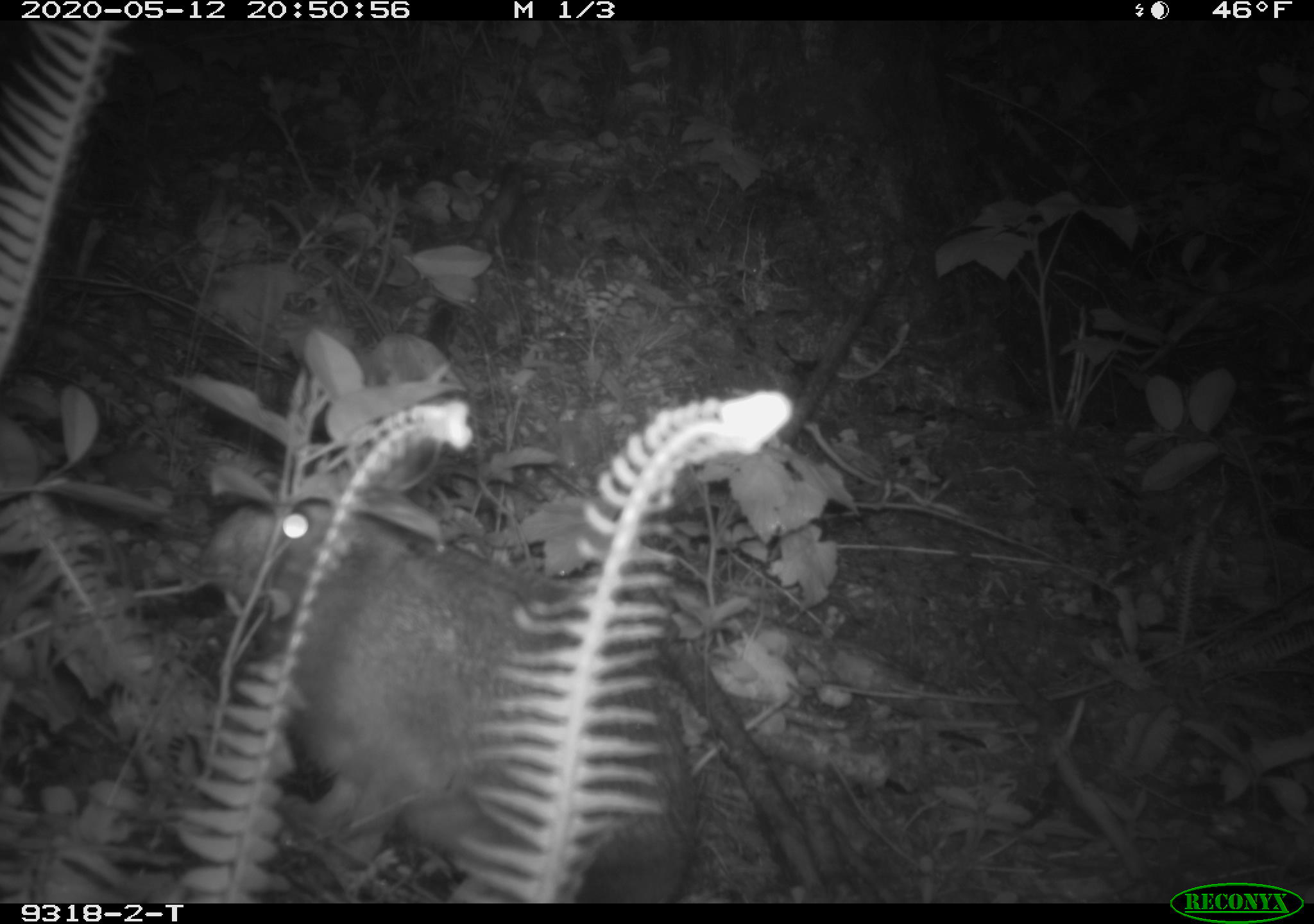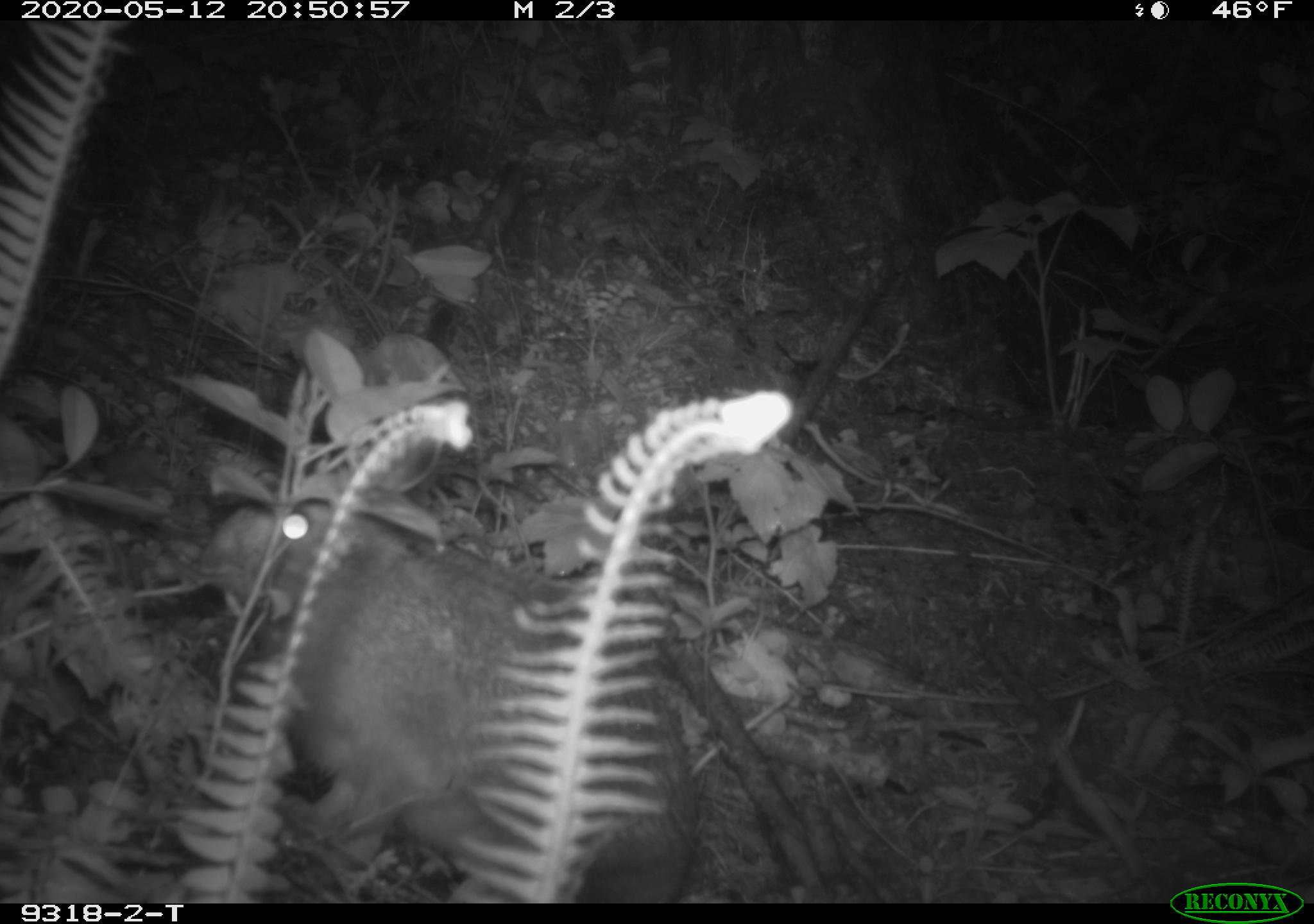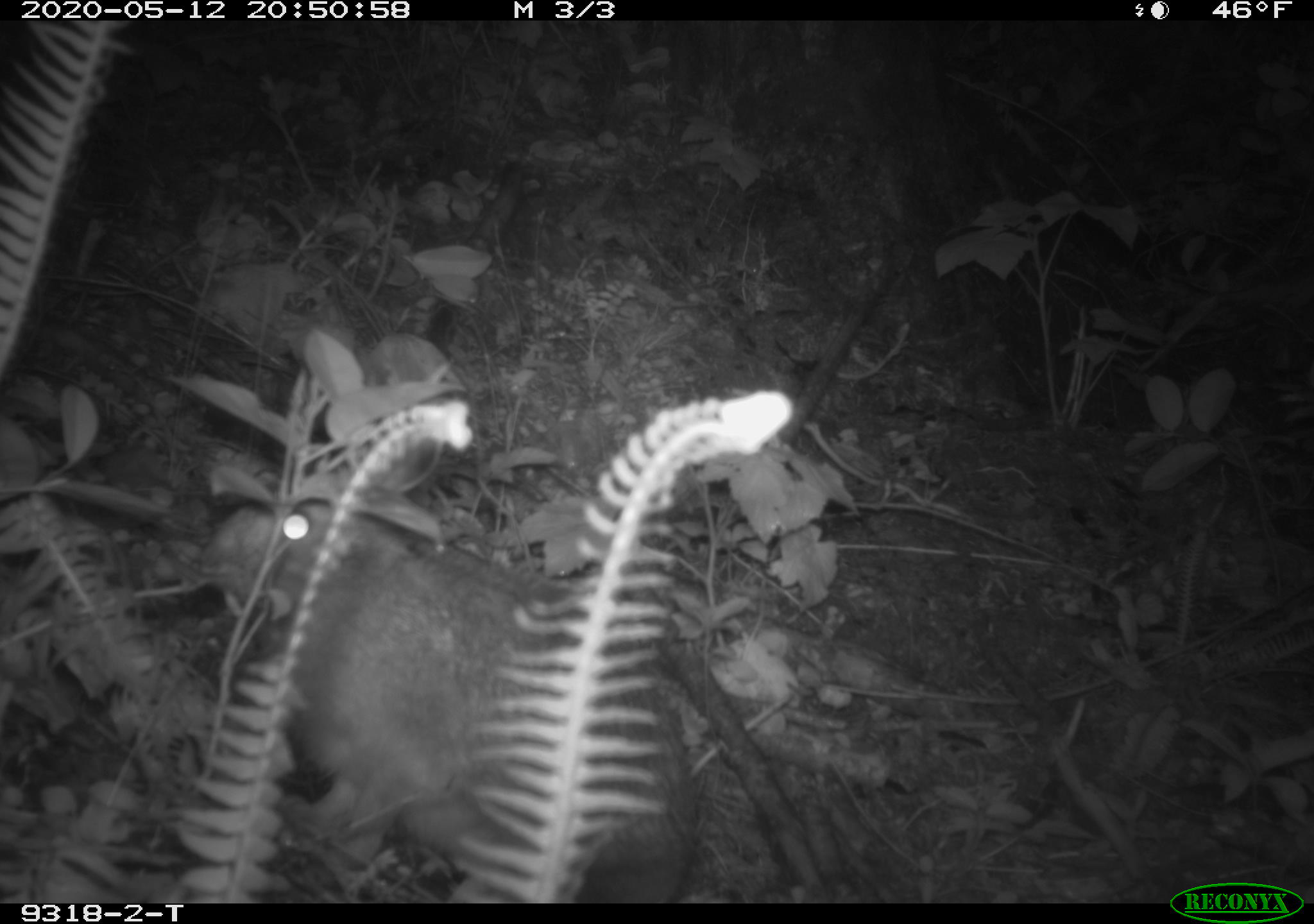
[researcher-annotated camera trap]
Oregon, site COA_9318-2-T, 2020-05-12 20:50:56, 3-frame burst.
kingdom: Animalia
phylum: Chordata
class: Mammalia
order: Lagomorpha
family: Leporidae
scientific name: Leporidae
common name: hares and rabbits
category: leporidae family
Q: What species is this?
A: Leporidae family (hares and rabbits) (Leporidae).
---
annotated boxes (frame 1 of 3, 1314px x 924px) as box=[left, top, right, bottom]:
leporidae family: box=[196, 456, 692, 896]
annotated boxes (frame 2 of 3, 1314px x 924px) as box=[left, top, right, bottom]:
leporidae family: box=[204, 460, 696, 898]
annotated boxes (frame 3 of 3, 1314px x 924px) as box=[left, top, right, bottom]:
leporidae family: box=[208, 450, 706, 898]